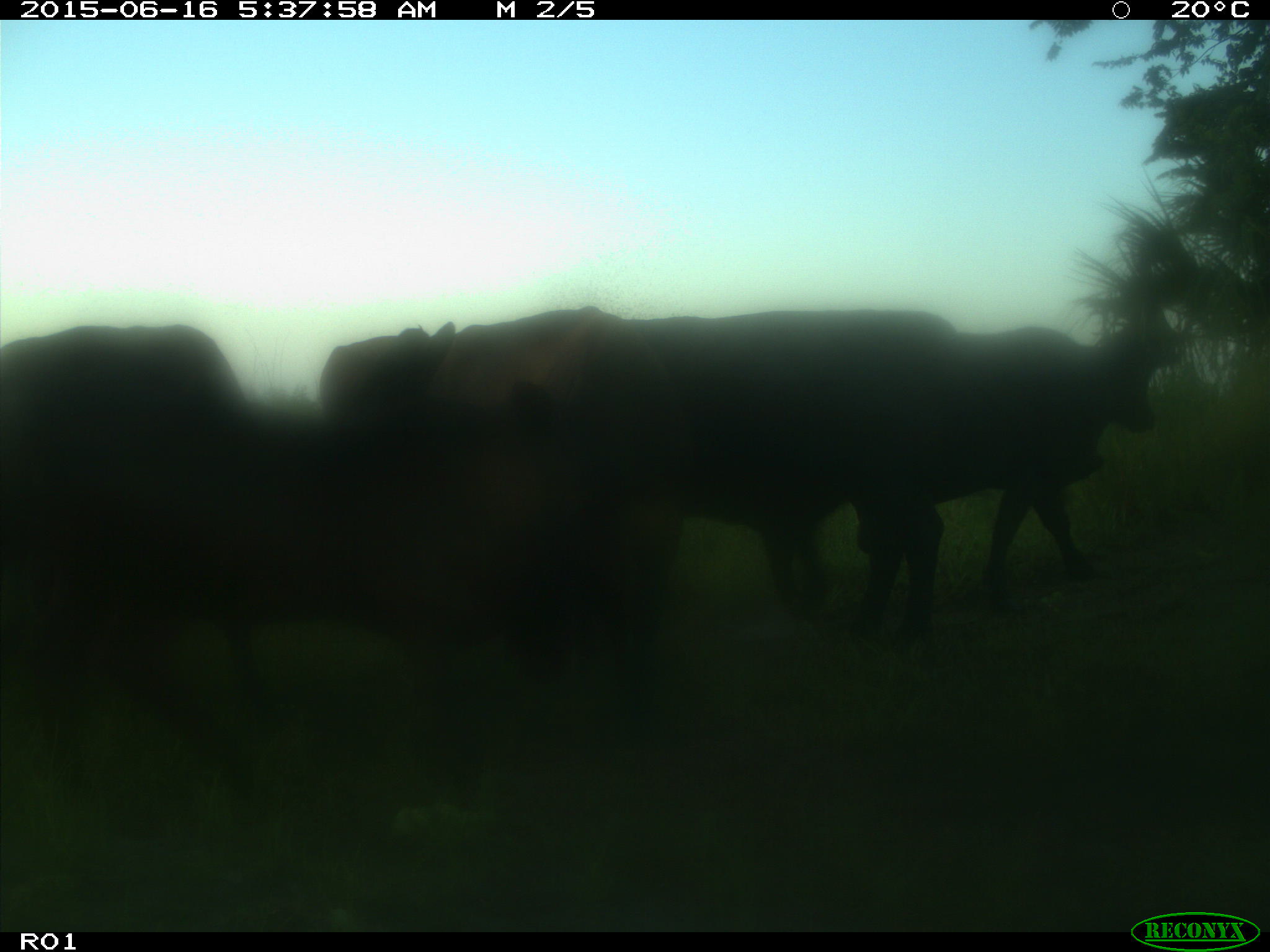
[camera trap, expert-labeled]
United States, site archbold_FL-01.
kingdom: Animalia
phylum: Chordata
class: Mammalia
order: Artiodactyla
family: Bovidae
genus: Bos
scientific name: Bos taurus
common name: domestic cow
Bos taurus (domestic cow).